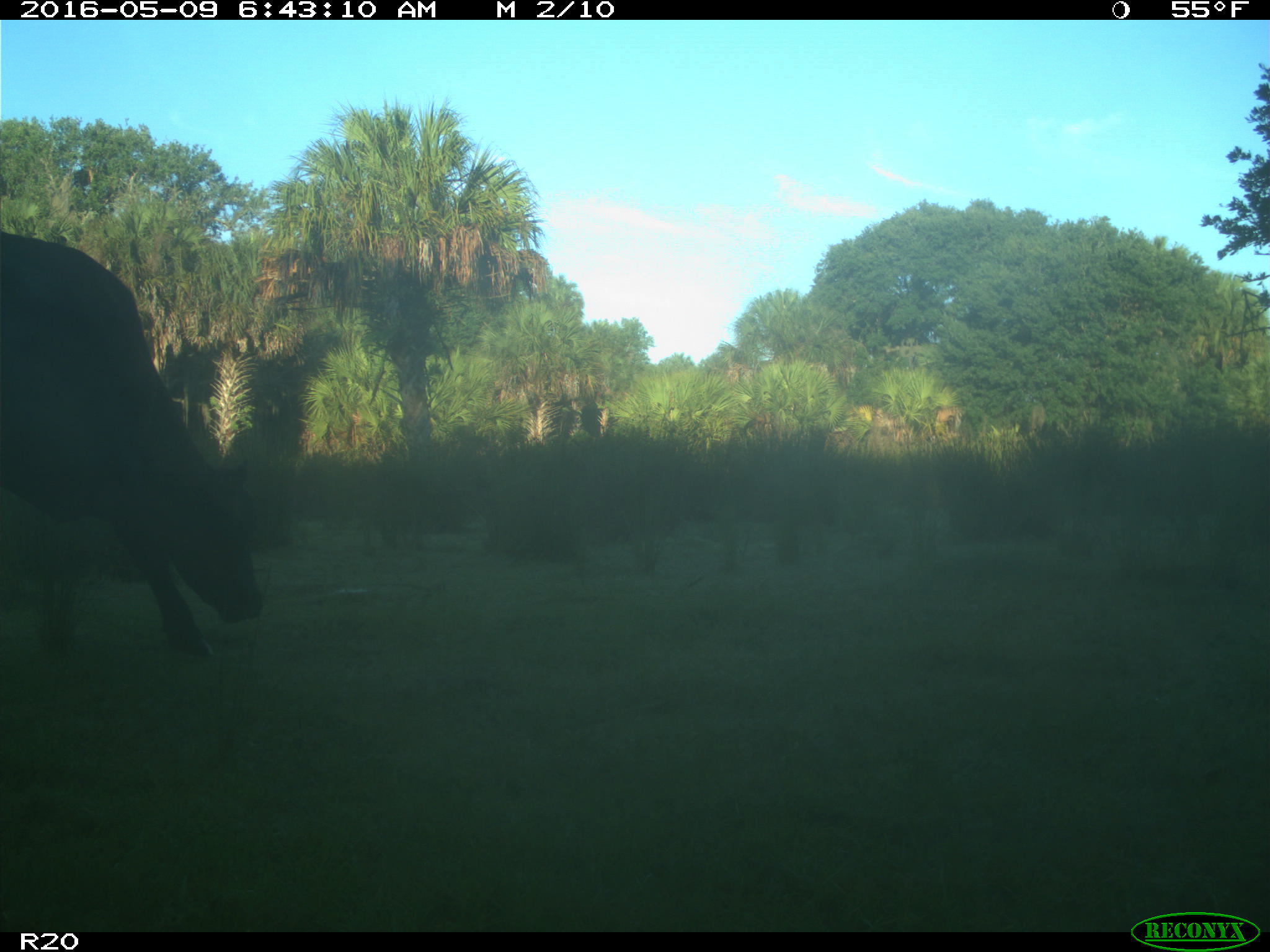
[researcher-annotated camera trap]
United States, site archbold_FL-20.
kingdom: Animalia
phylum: Chordata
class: Mammalia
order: Artiodactyla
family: Bovidae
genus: Bos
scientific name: Bos taurus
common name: domestic cow